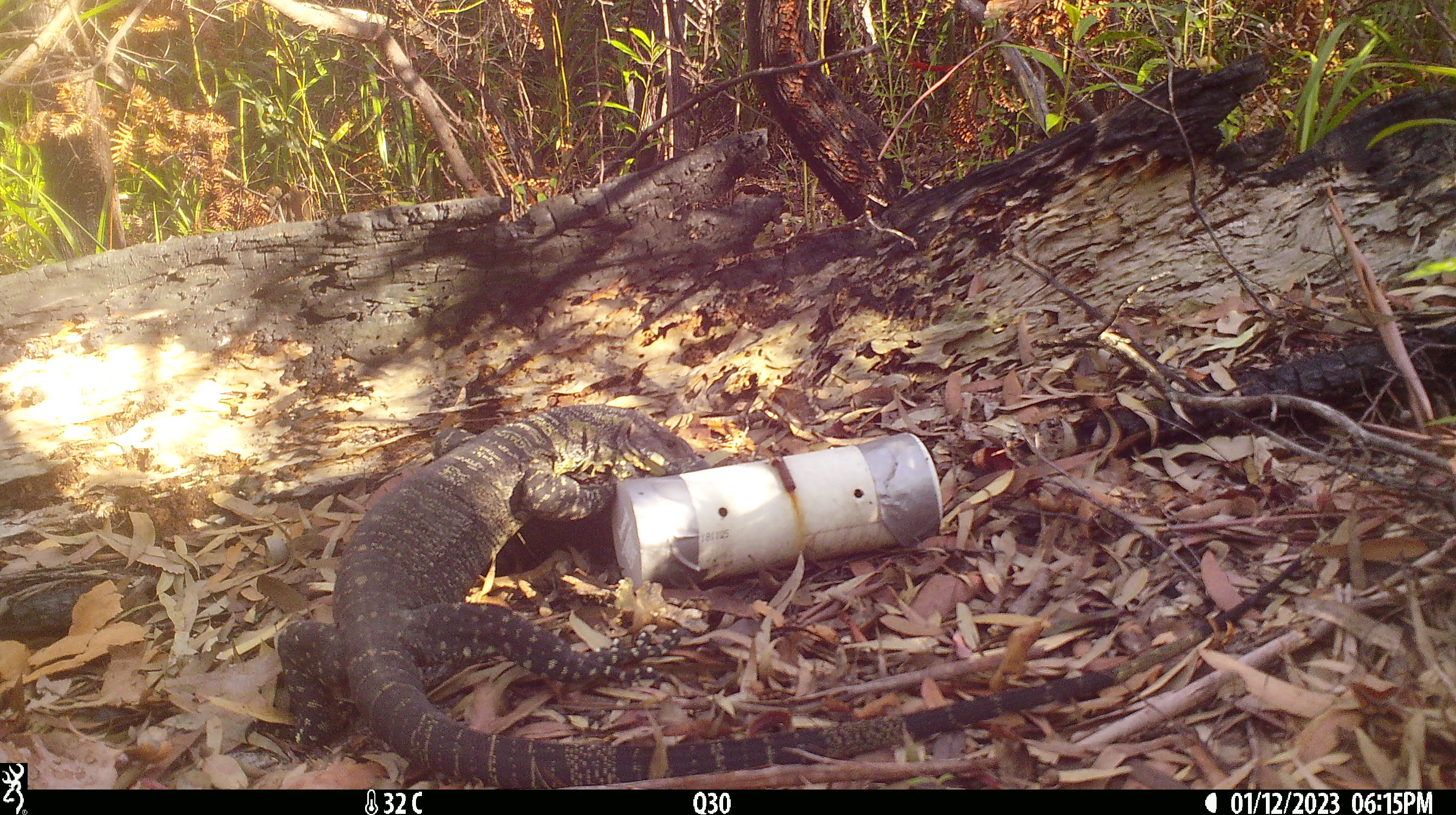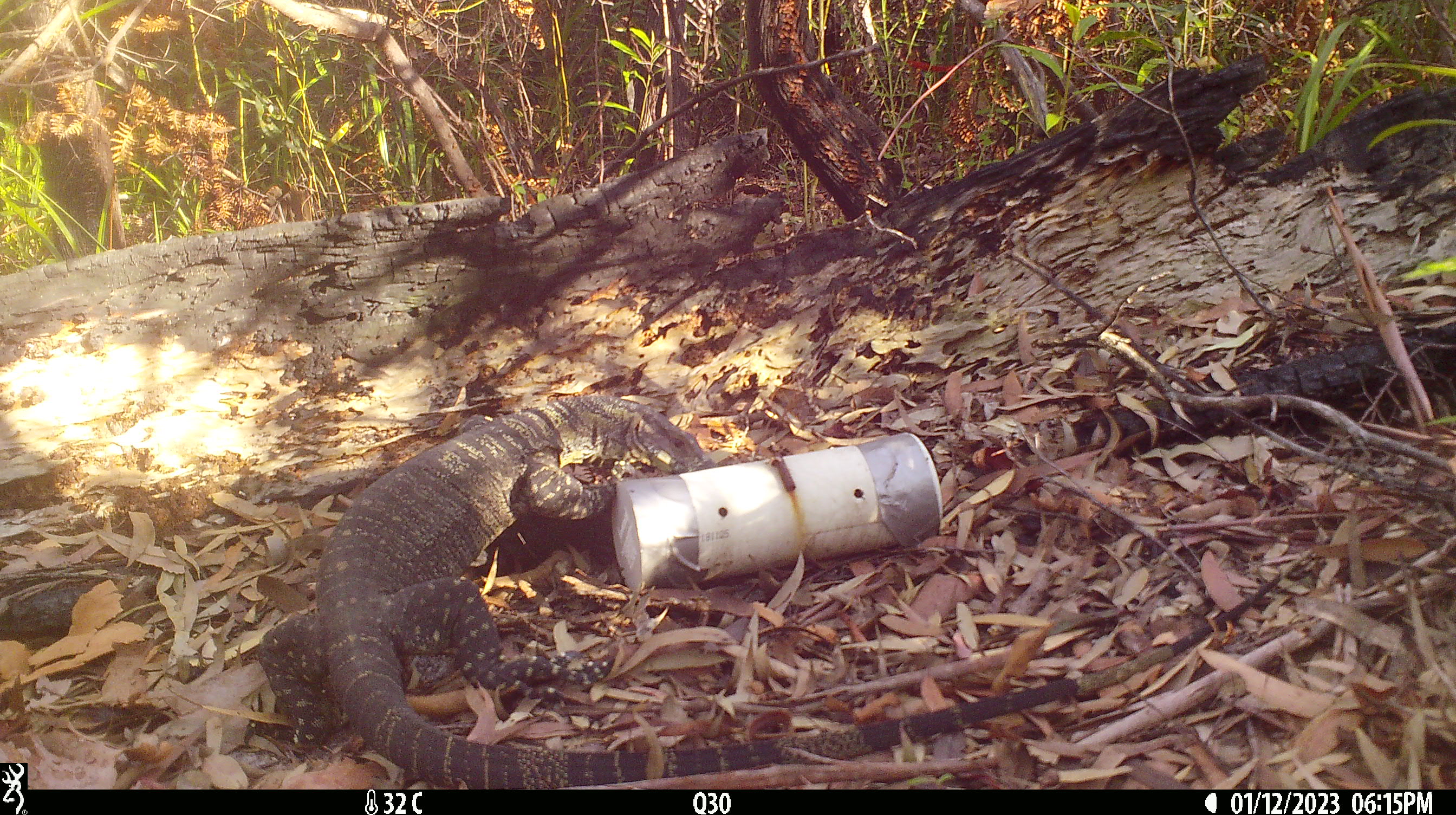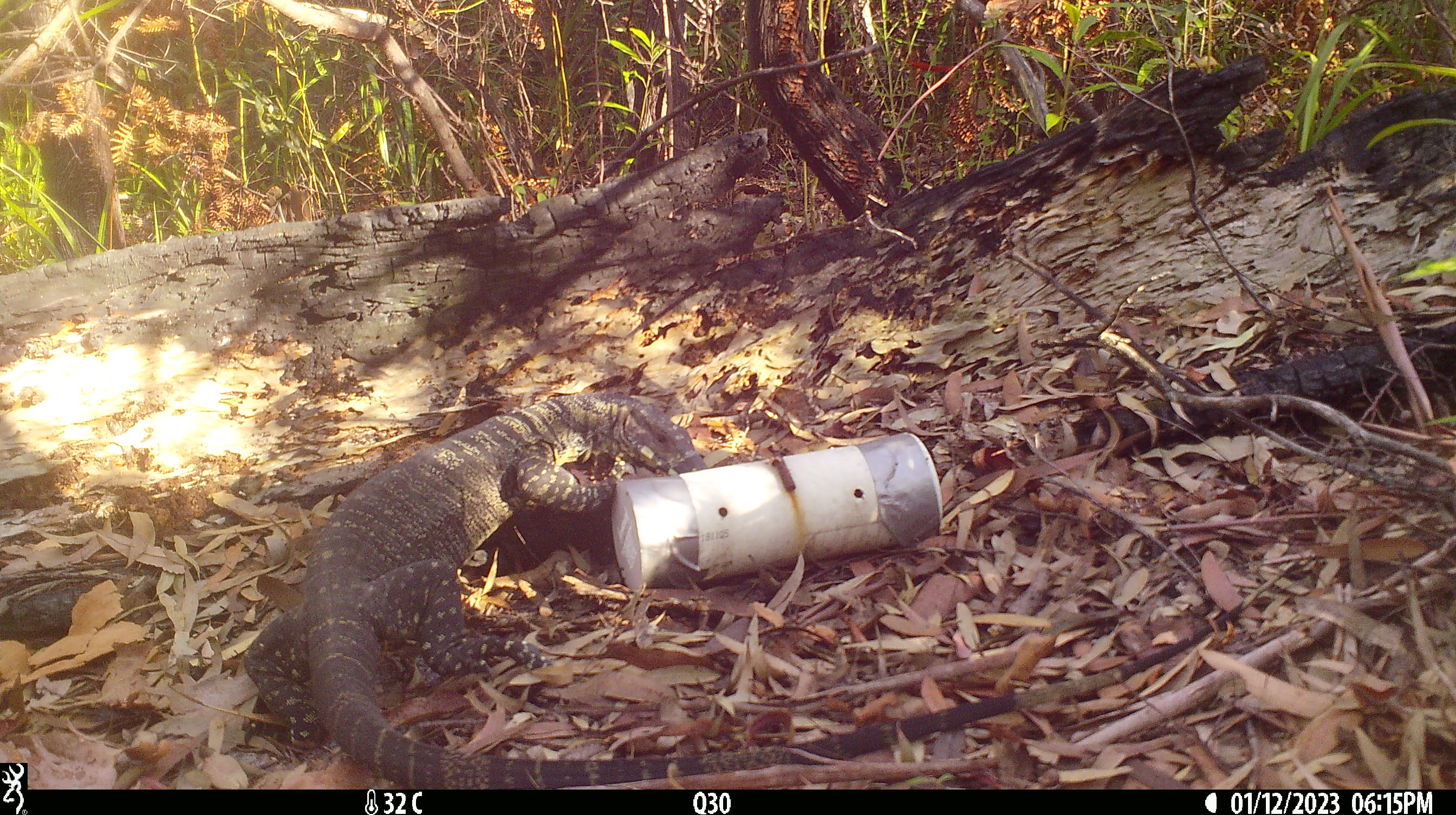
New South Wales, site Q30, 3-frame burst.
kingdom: Animalia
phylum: Chordata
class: Reptilia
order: Squamata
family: Varanidae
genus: Varanus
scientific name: Varanus varius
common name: lace monitor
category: goanna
Goanna (lace monitor) (Varanus varius).